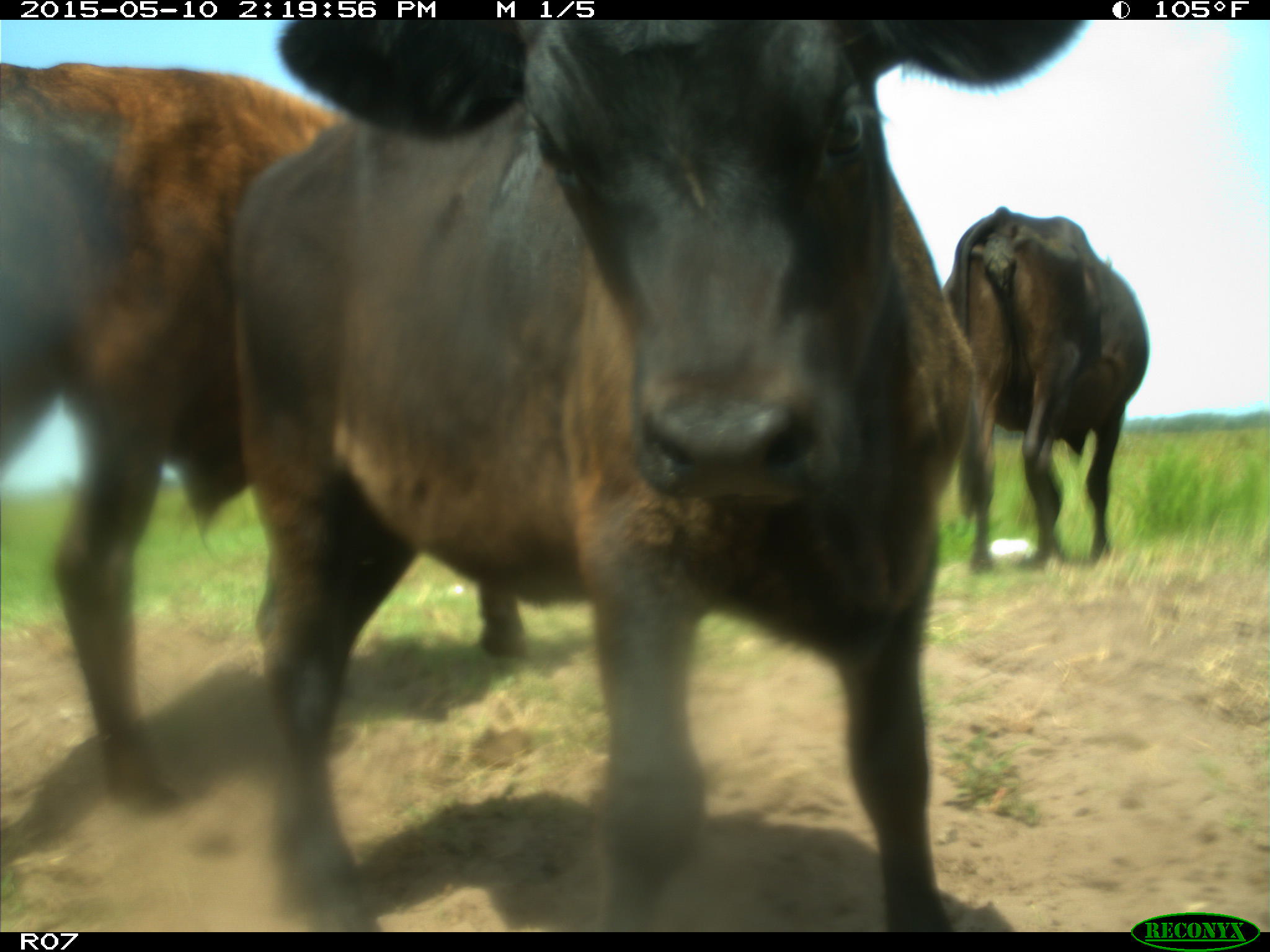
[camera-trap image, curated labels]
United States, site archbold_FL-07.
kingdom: Animalia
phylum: Chordata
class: Mammalia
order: Artiodactyla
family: Bovidae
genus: Bos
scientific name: Bos taurus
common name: domestic cow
Bos taurus (domestic cow).